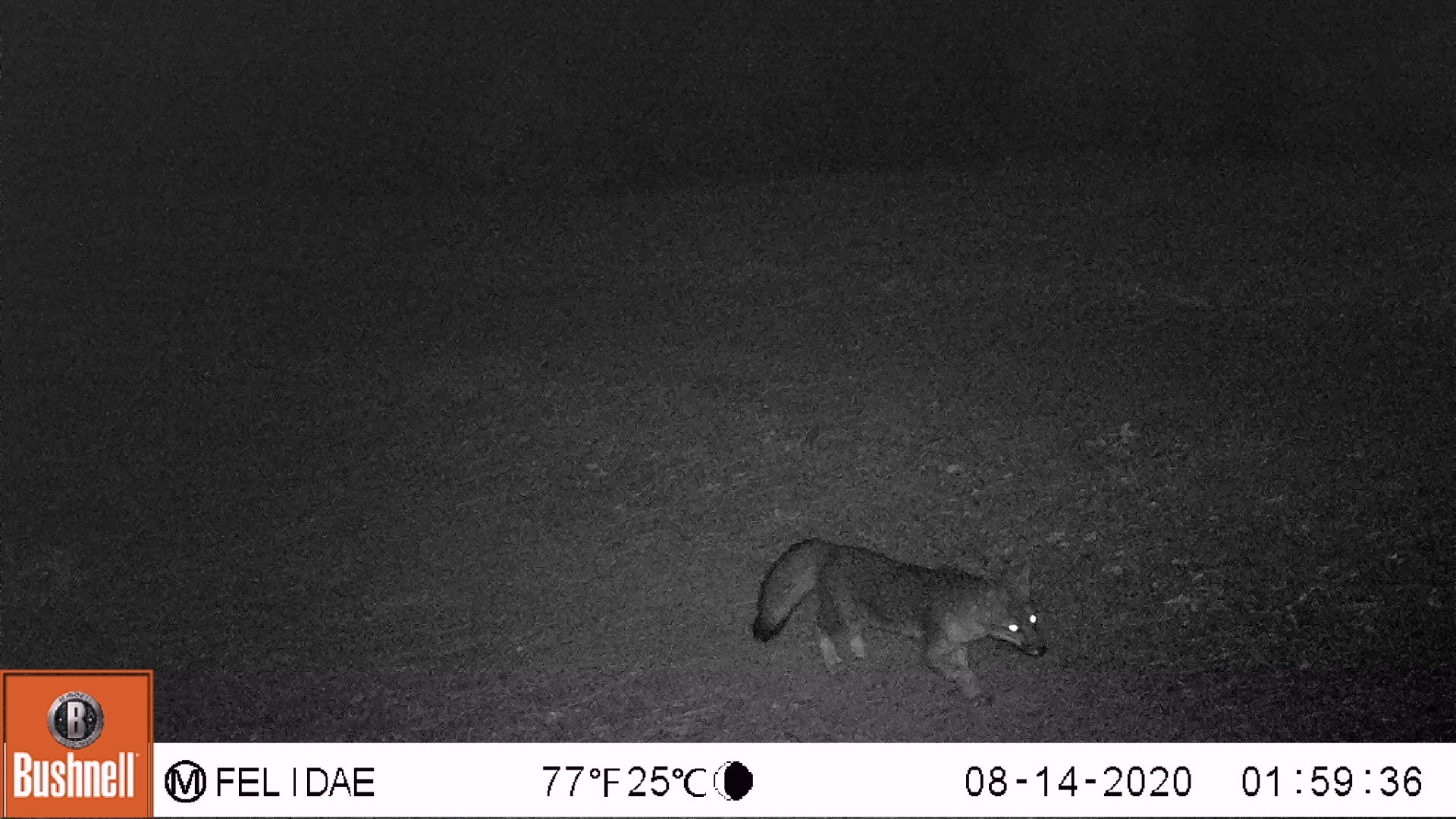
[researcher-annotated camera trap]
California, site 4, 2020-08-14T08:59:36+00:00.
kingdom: Animalia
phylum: Chordata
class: Mammalia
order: Carnivora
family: Canidae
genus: Urocyon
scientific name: Urocyon cinereoargenteus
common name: gray fox